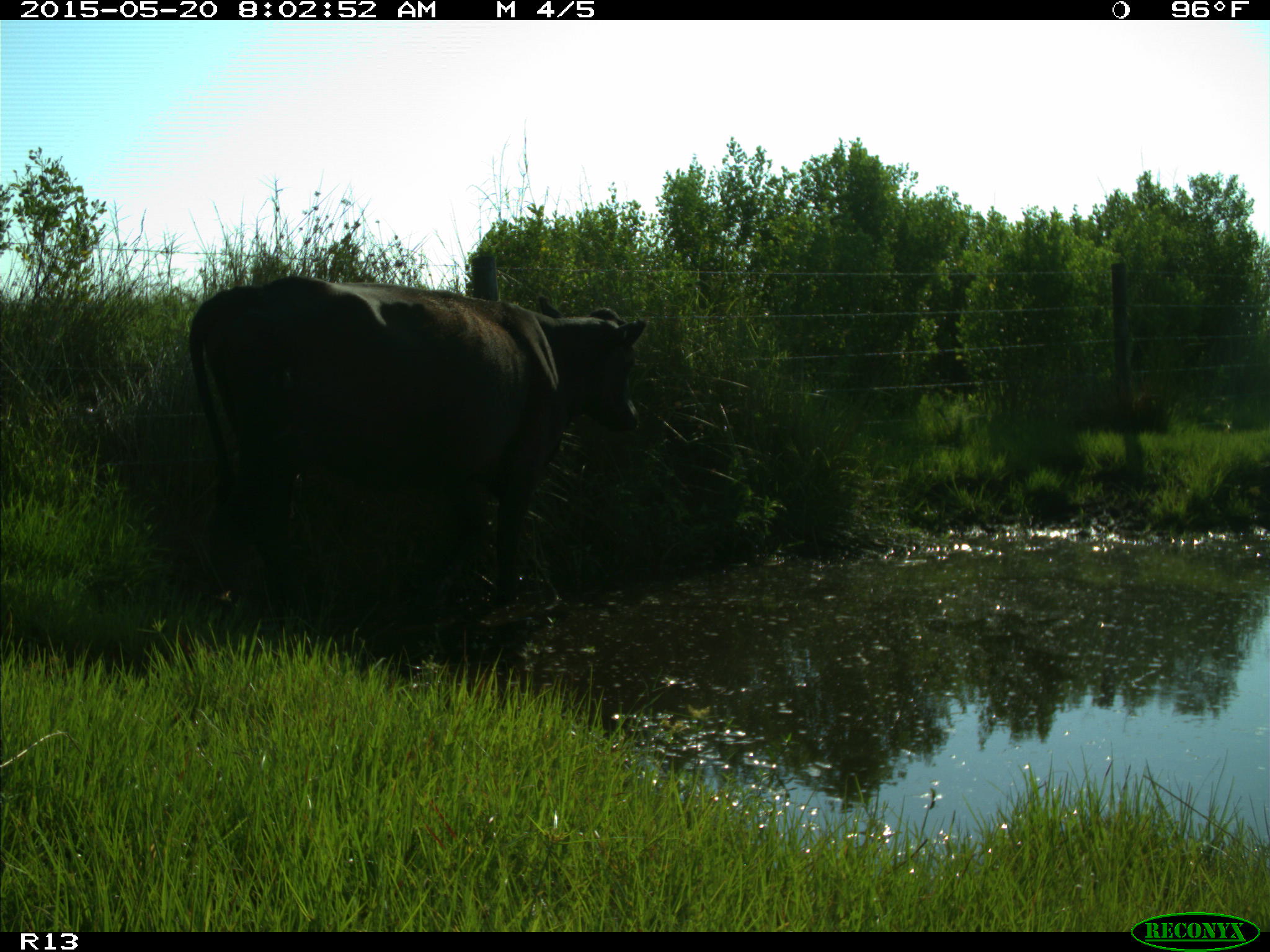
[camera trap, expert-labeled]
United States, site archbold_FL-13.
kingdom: Animalia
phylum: Chordata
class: Mammalia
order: Artiodactyla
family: Bovidae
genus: Bos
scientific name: Bos taurus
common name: domestic cow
Bos taurus (domestic cow).